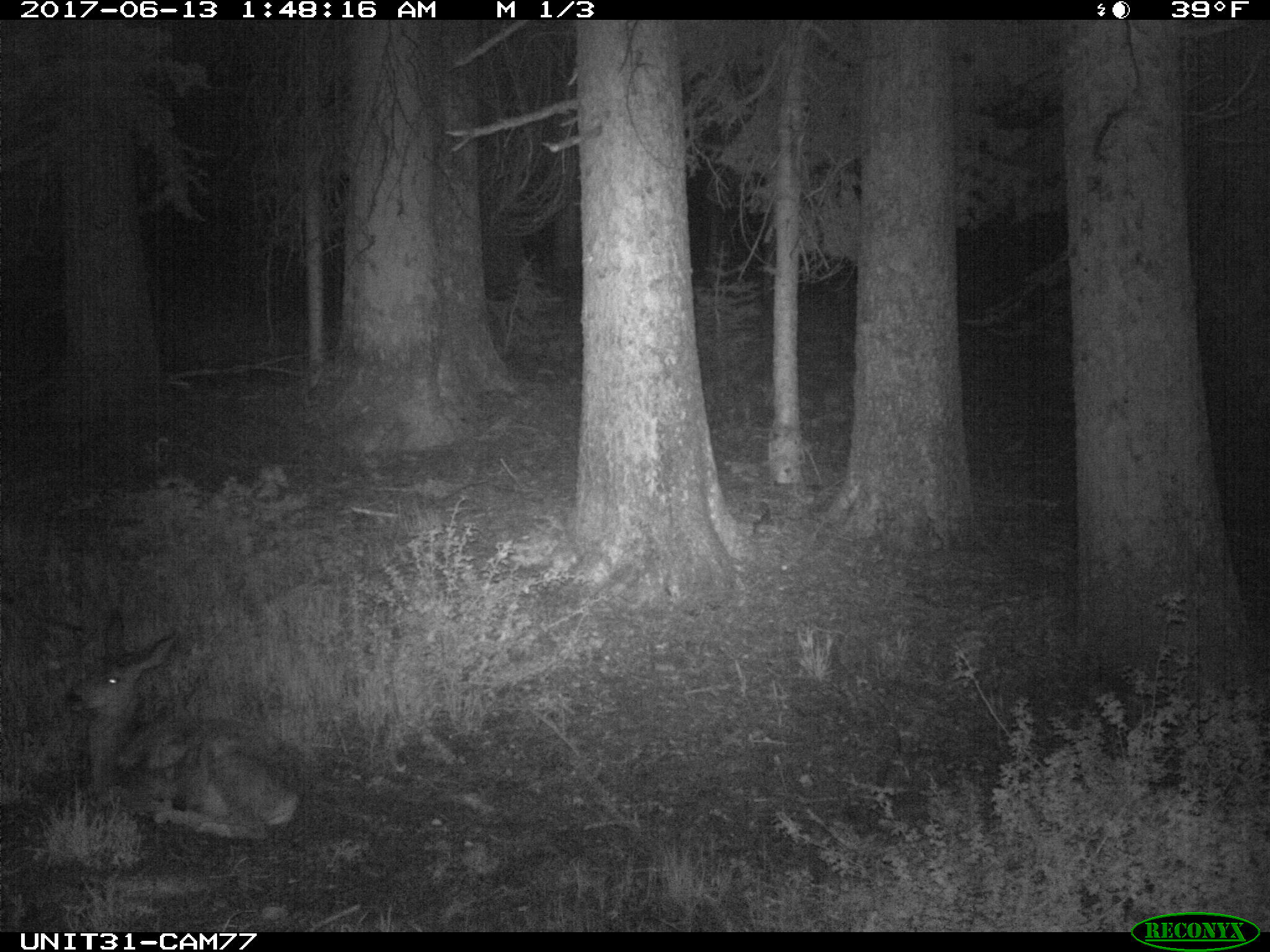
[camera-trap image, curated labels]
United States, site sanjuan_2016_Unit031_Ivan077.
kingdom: Animalia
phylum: Chordata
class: Mammalia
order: Artiodactyla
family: Cervidae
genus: Odocoileus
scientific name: Odocoileus hemionus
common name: mule deer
Odocoileus hemionus (mule deer).